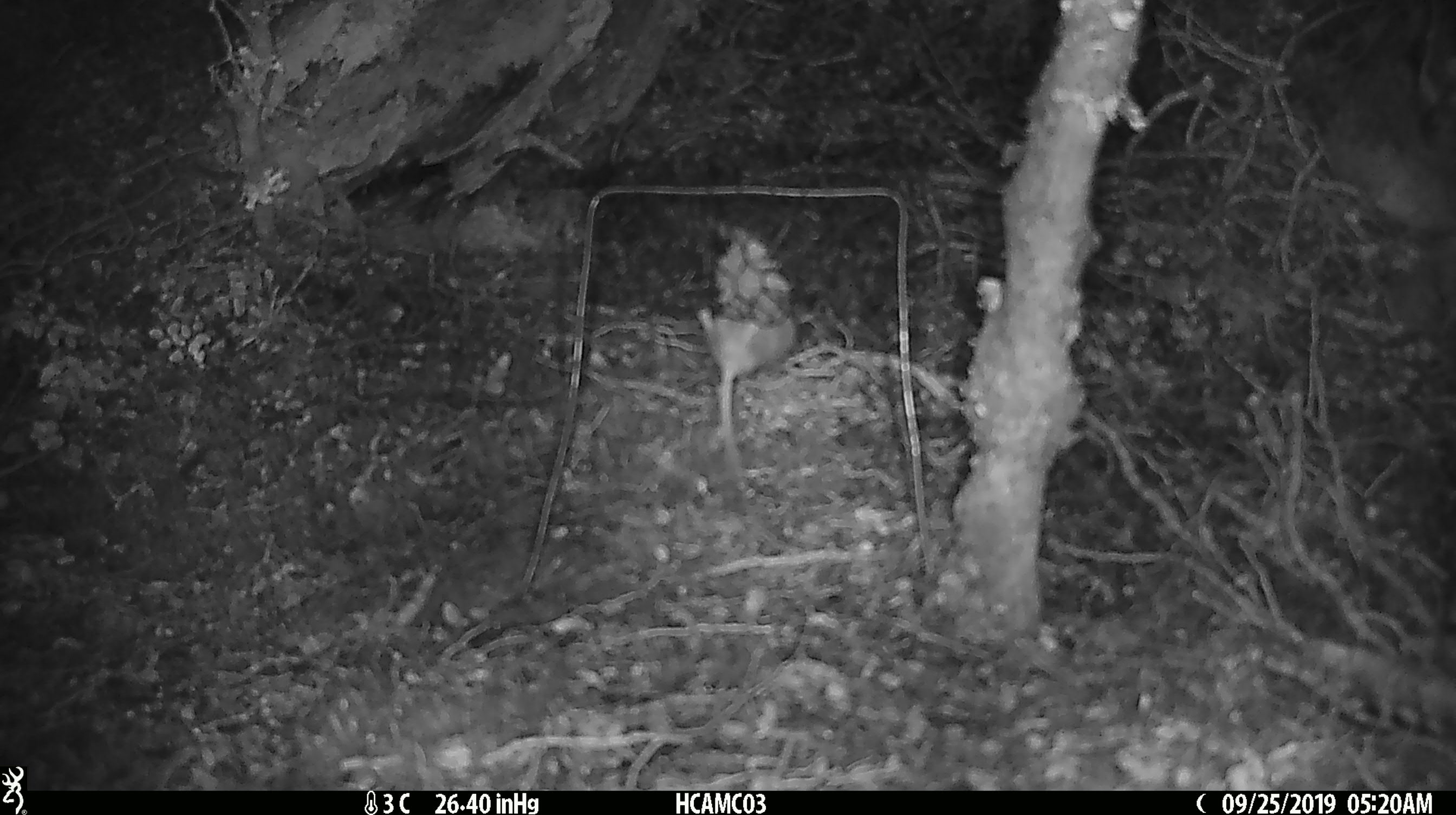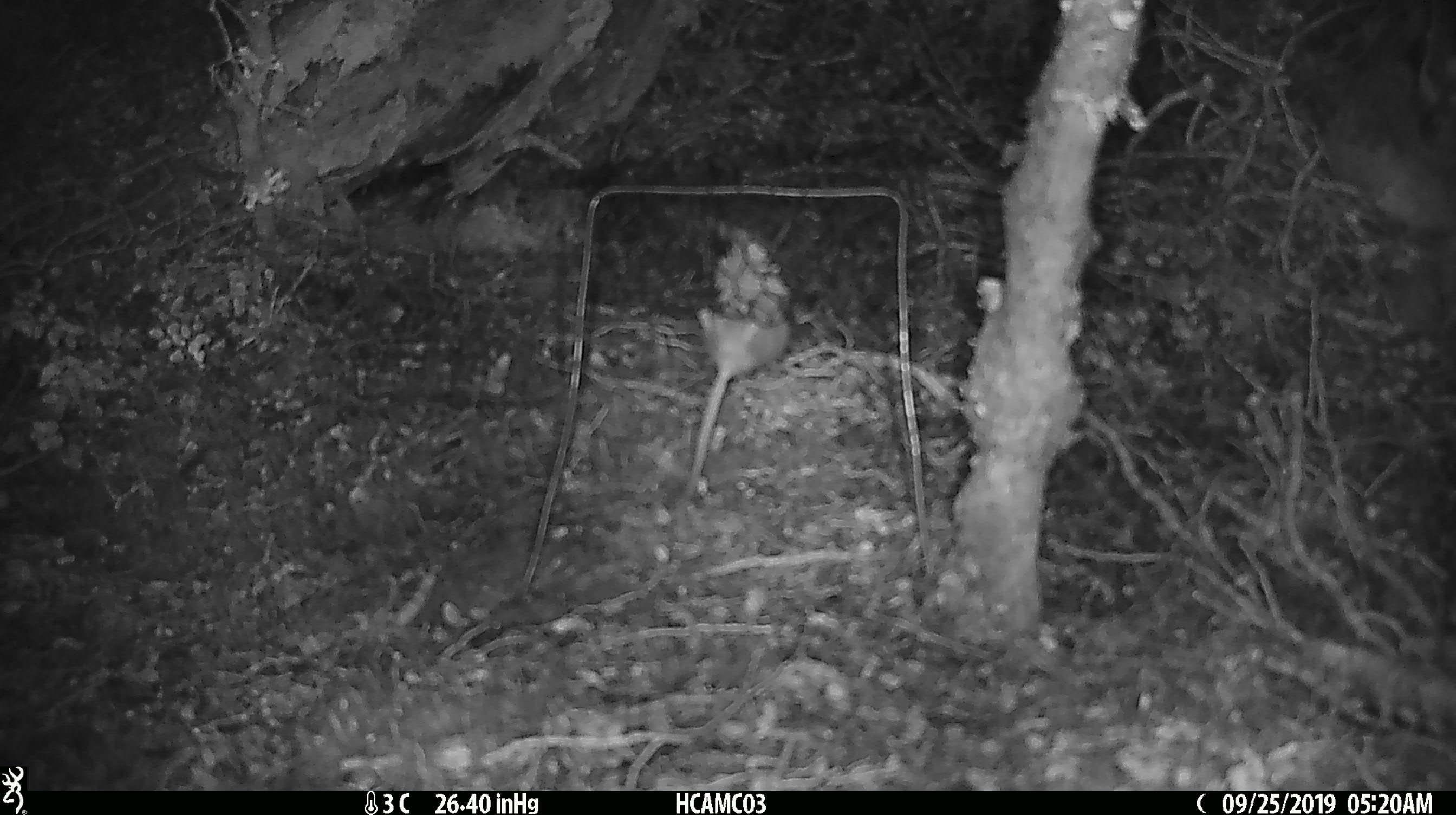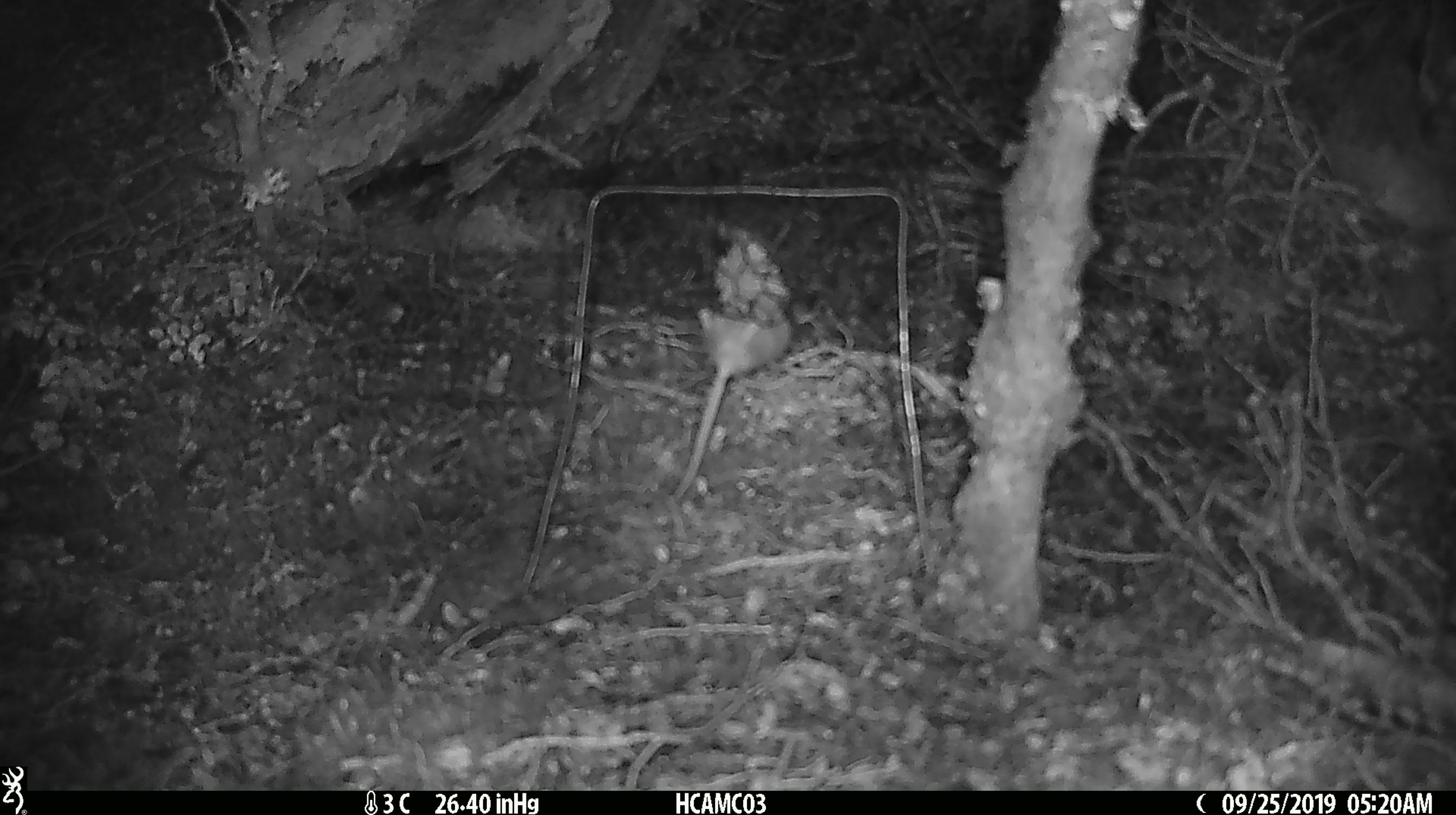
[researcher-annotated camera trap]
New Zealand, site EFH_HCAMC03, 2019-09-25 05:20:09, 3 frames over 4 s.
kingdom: Animalia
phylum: Chordata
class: Mammalia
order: Rodentia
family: Muridae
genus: Mus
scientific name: Mus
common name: mouse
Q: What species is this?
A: Mouse (Mus).